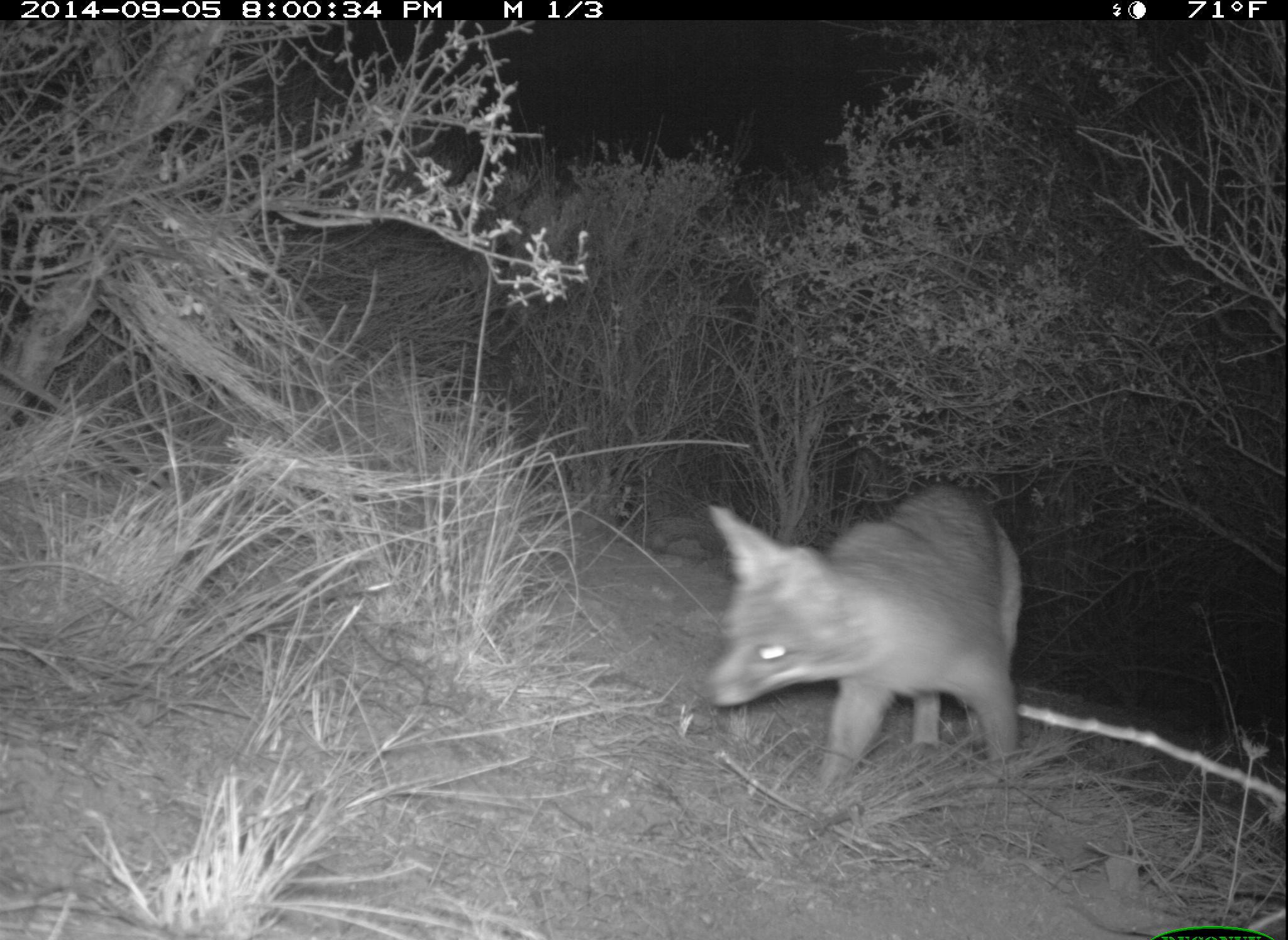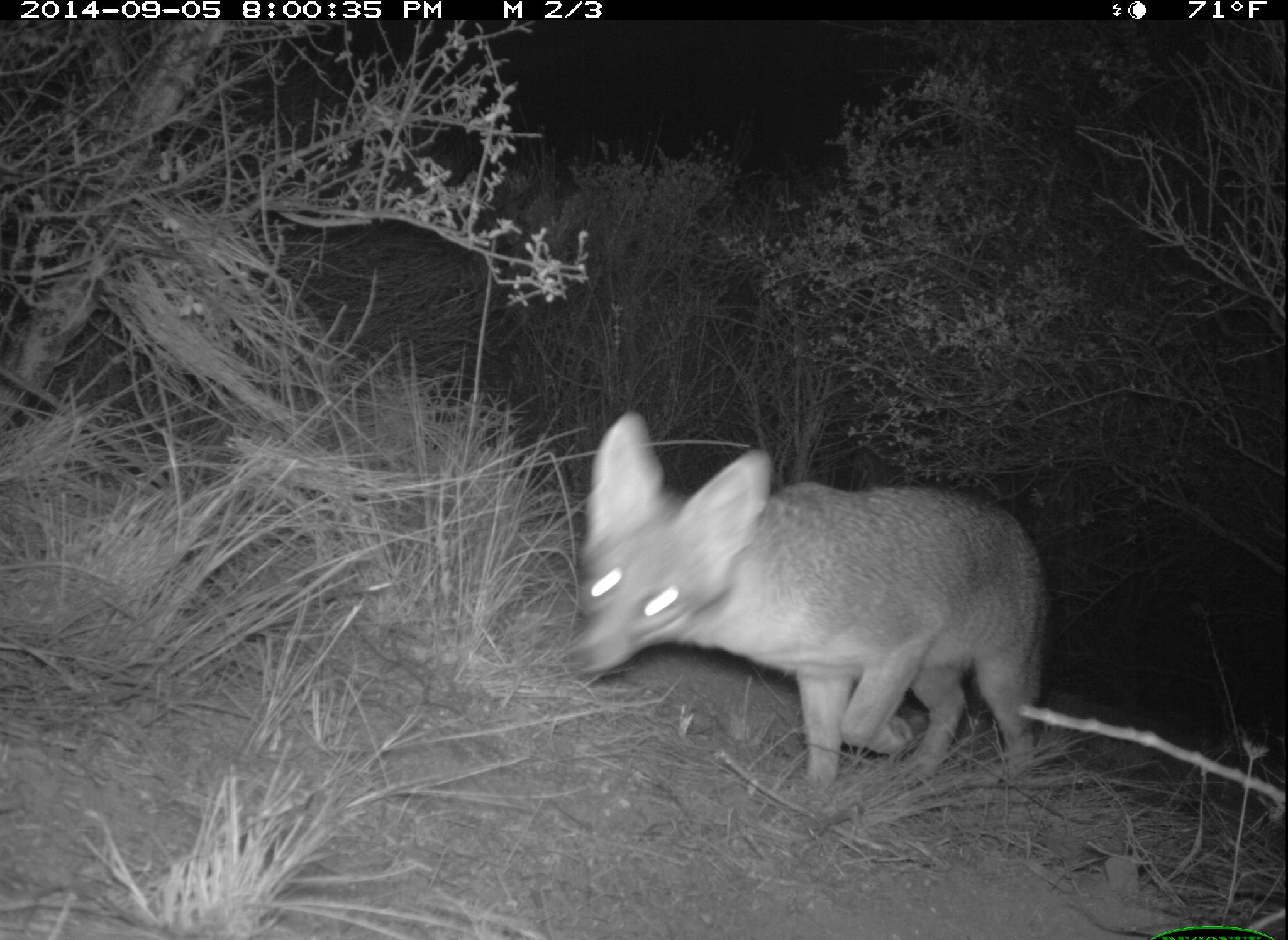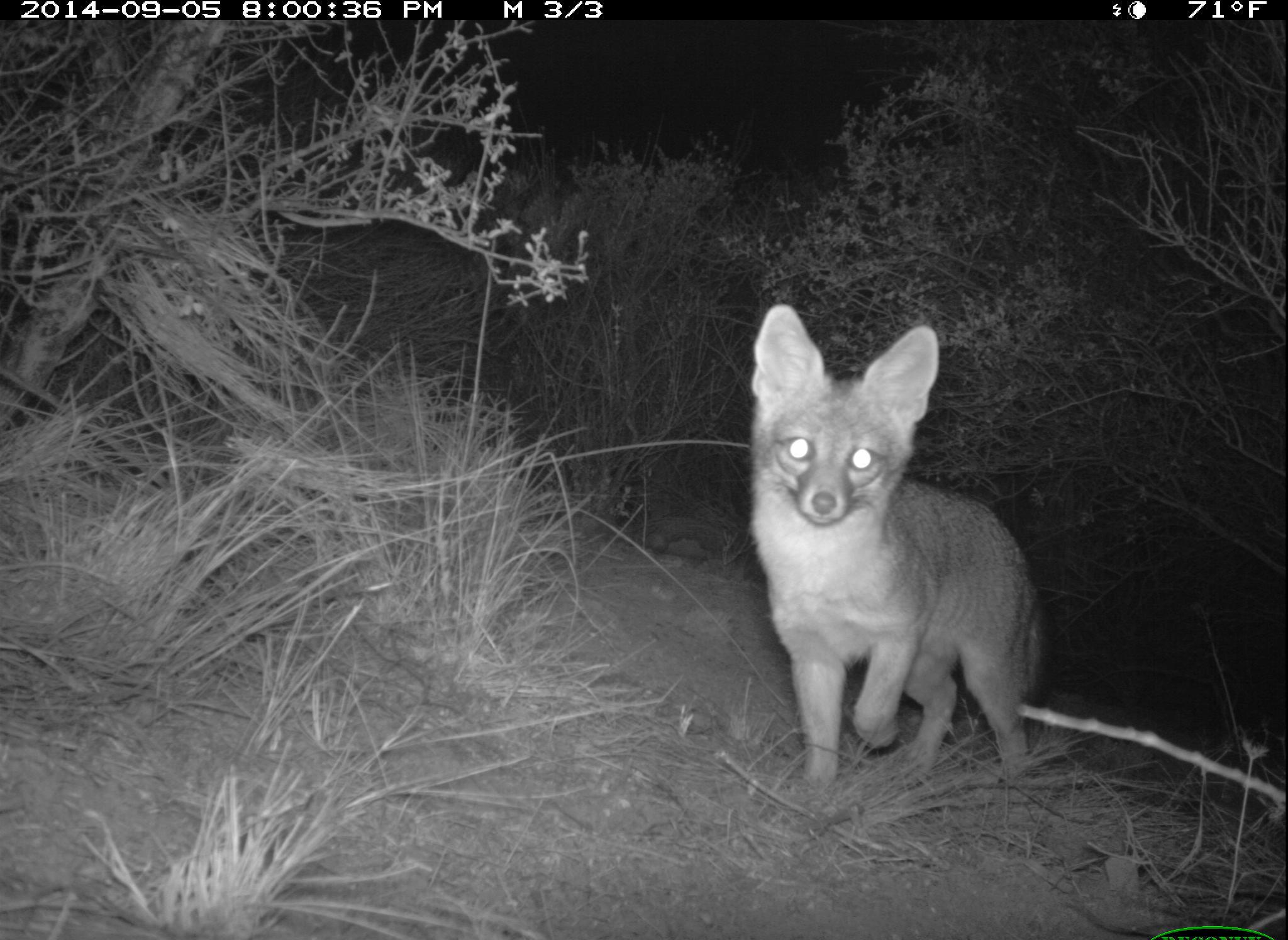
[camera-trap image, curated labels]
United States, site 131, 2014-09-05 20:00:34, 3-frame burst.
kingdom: Animalia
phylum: Chordata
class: Mammalia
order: Carnivora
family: Canidae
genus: Urocyon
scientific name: Urocyon cinereoargenteus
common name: gray fox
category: fox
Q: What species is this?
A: Fox (gray fox) (Urocyon cinereoargenteus).